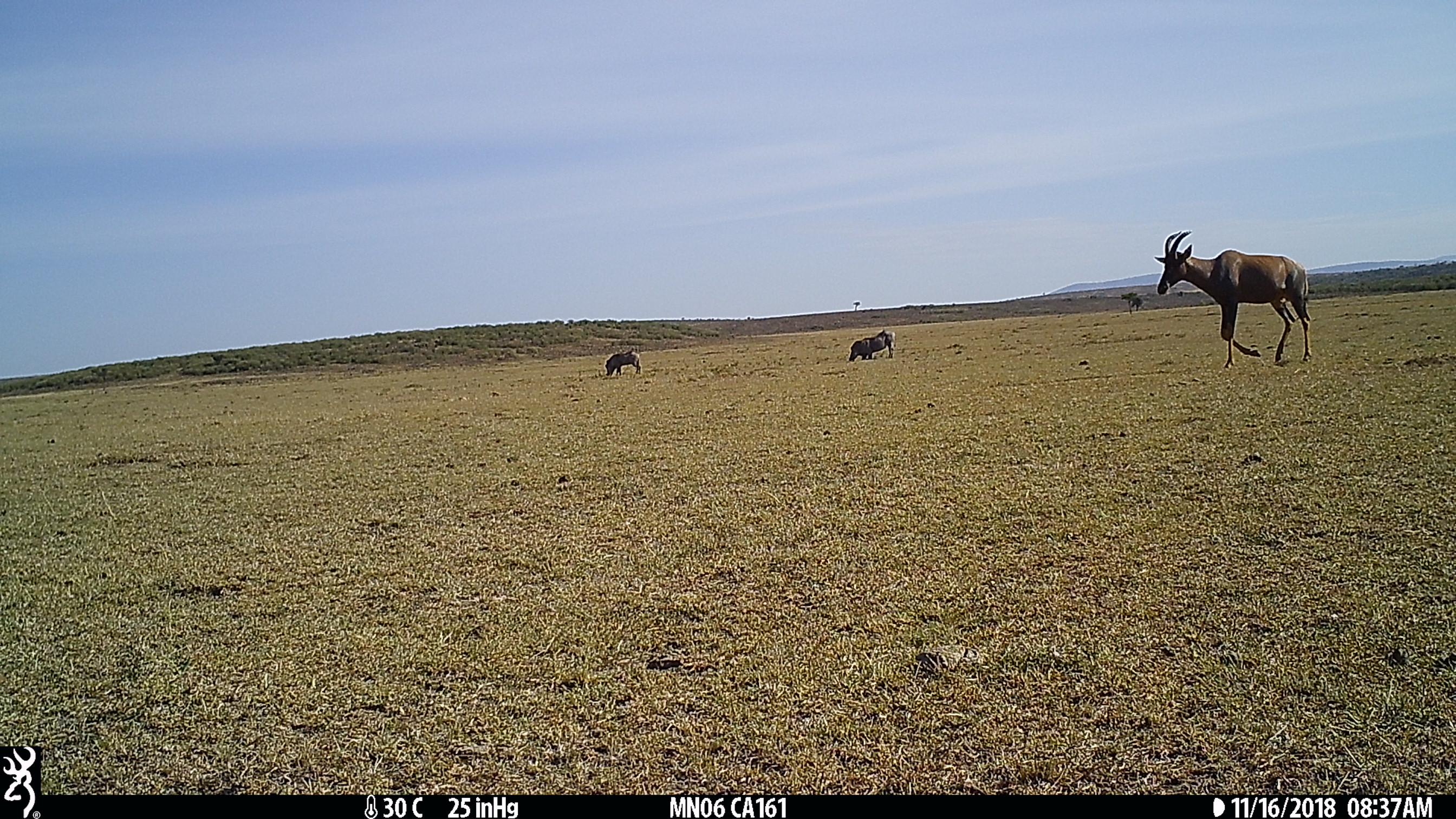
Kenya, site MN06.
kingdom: Animalia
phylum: Chordata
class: Mammalia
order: Artiodactyla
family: Bovidae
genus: Damaliscus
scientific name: Damaliscus lunatus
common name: topi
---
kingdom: Animalia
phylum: Chordata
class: Mammalia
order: Artiodactyla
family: Suidae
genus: Phacochoerus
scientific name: Phacochoerus africanus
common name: common warthog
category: warthog